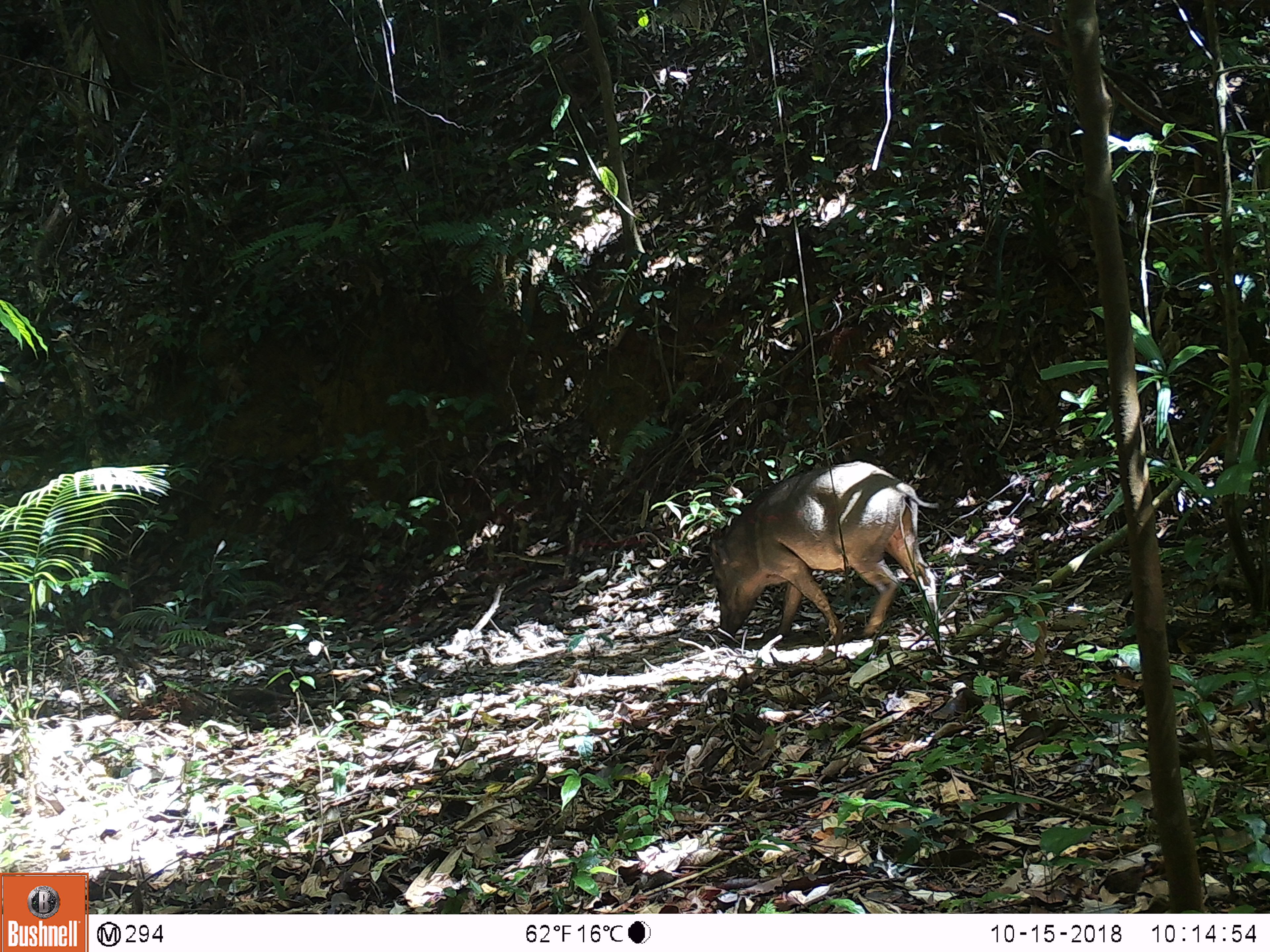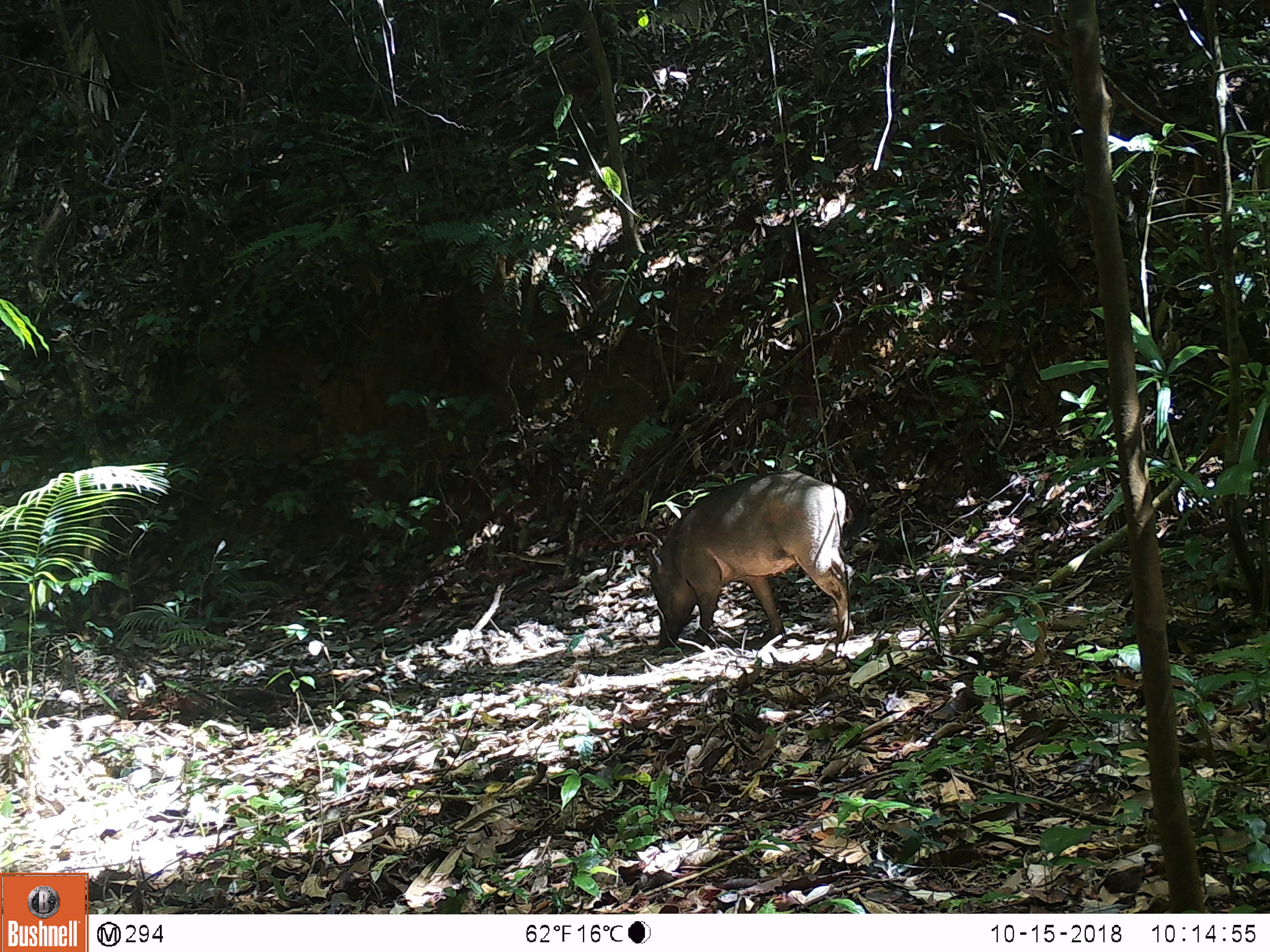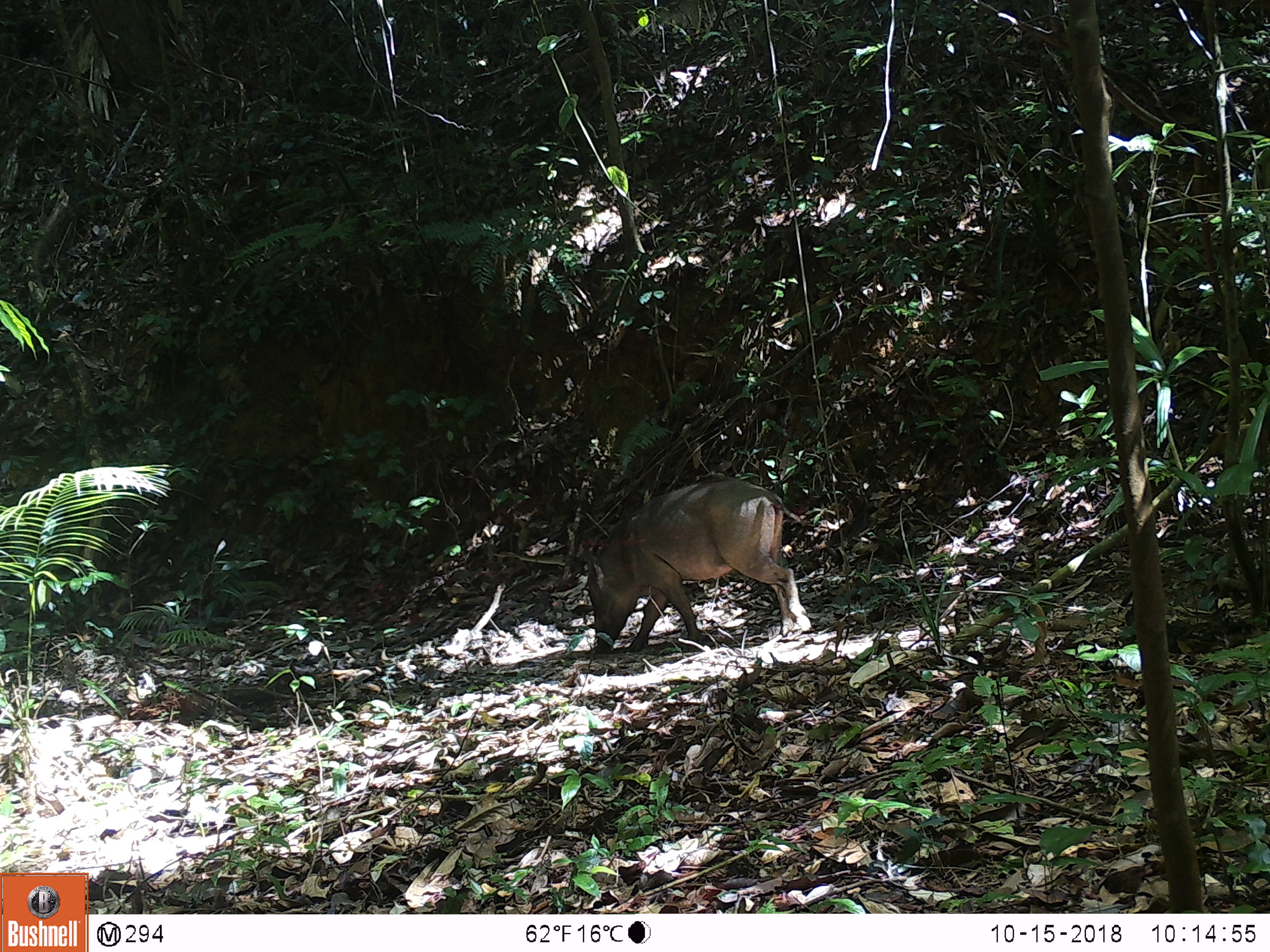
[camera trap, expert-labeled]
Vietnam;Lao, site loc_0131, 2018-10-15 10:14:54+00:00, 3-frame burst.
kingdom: Animalia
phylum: Chordata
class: Mammalia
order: Artiodactyla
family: Suidae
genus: Sus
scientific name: Sus scrofa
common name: eurasian wild pig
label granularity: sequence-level